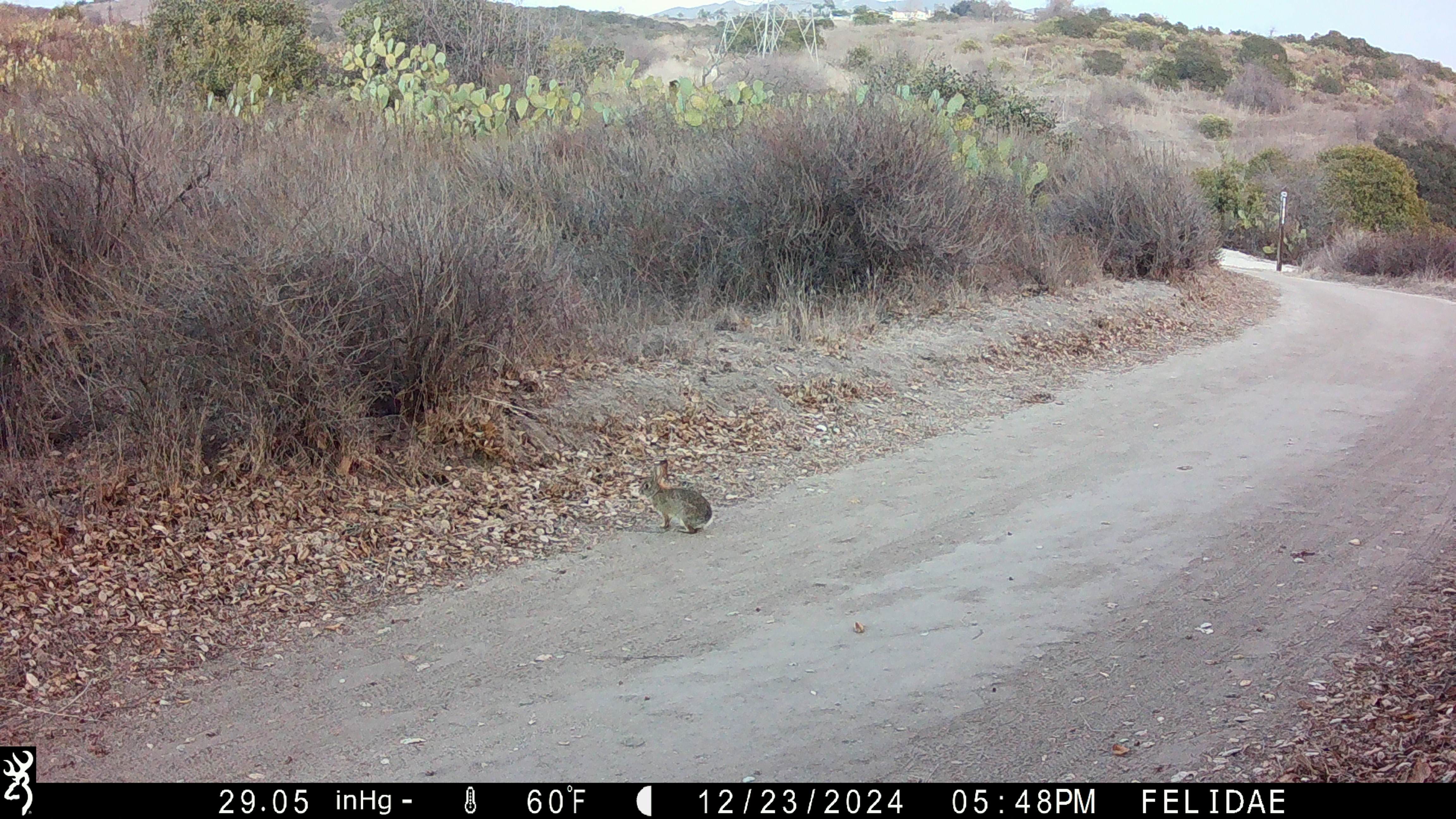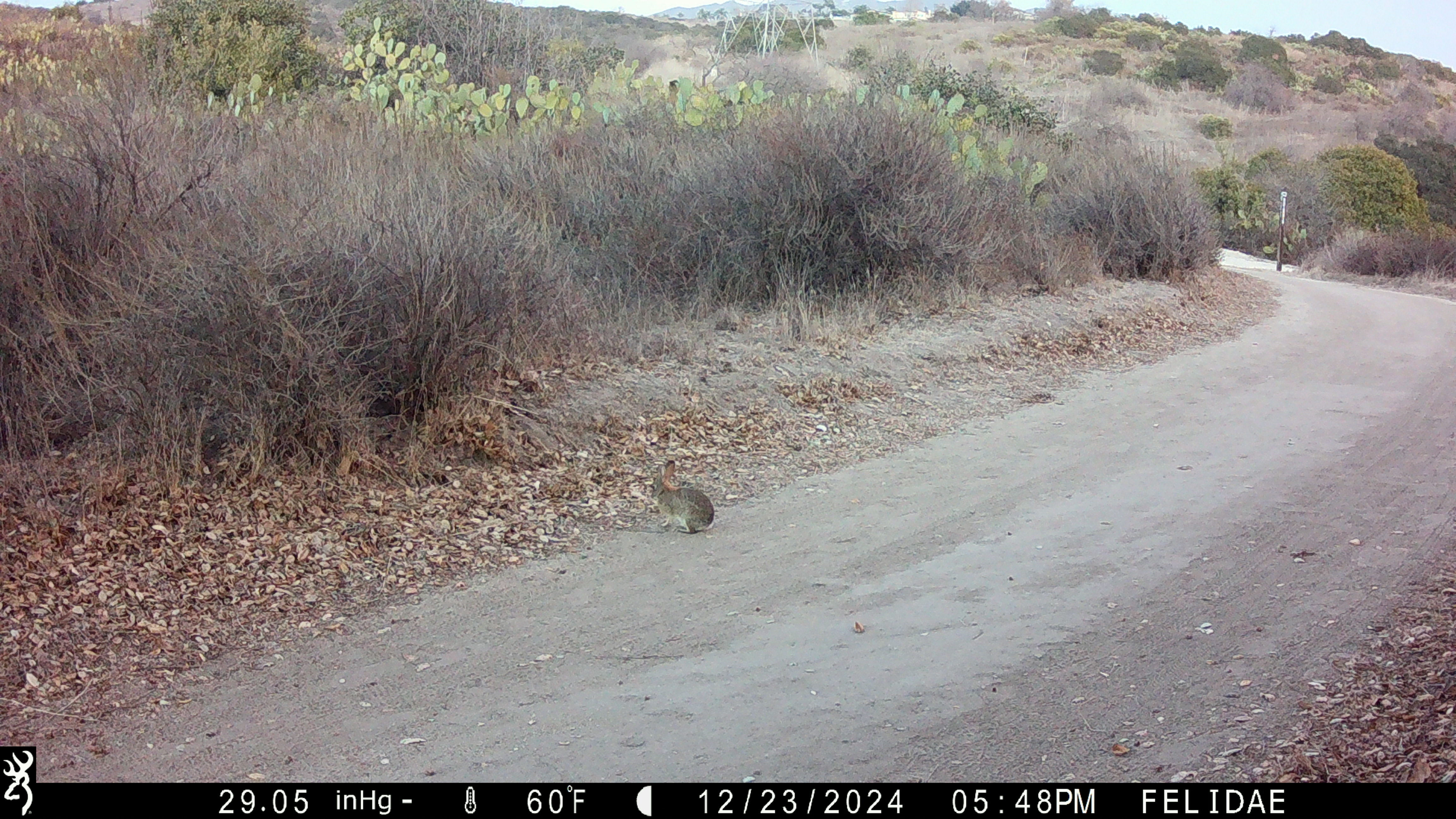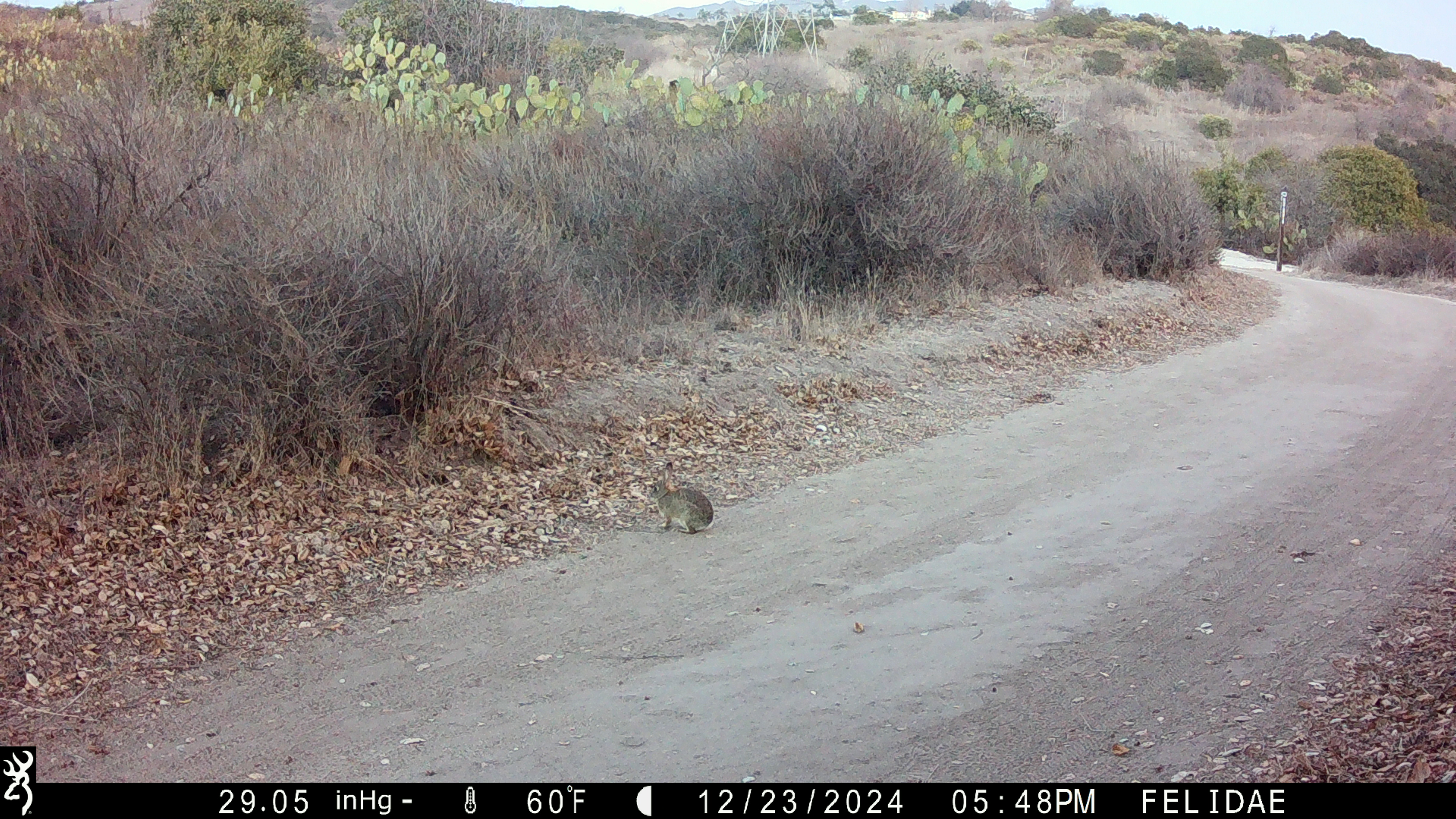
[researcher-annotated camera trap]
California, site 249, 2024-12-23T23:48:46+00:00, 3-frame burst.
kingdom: Animalia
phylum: Chordata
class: Mammalia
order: Lagomorpha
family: Leporidae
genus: Sylvilagus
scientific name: Sylvilagus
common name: cottontail rabbit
Cottontail rabbit (Sylvilagus).